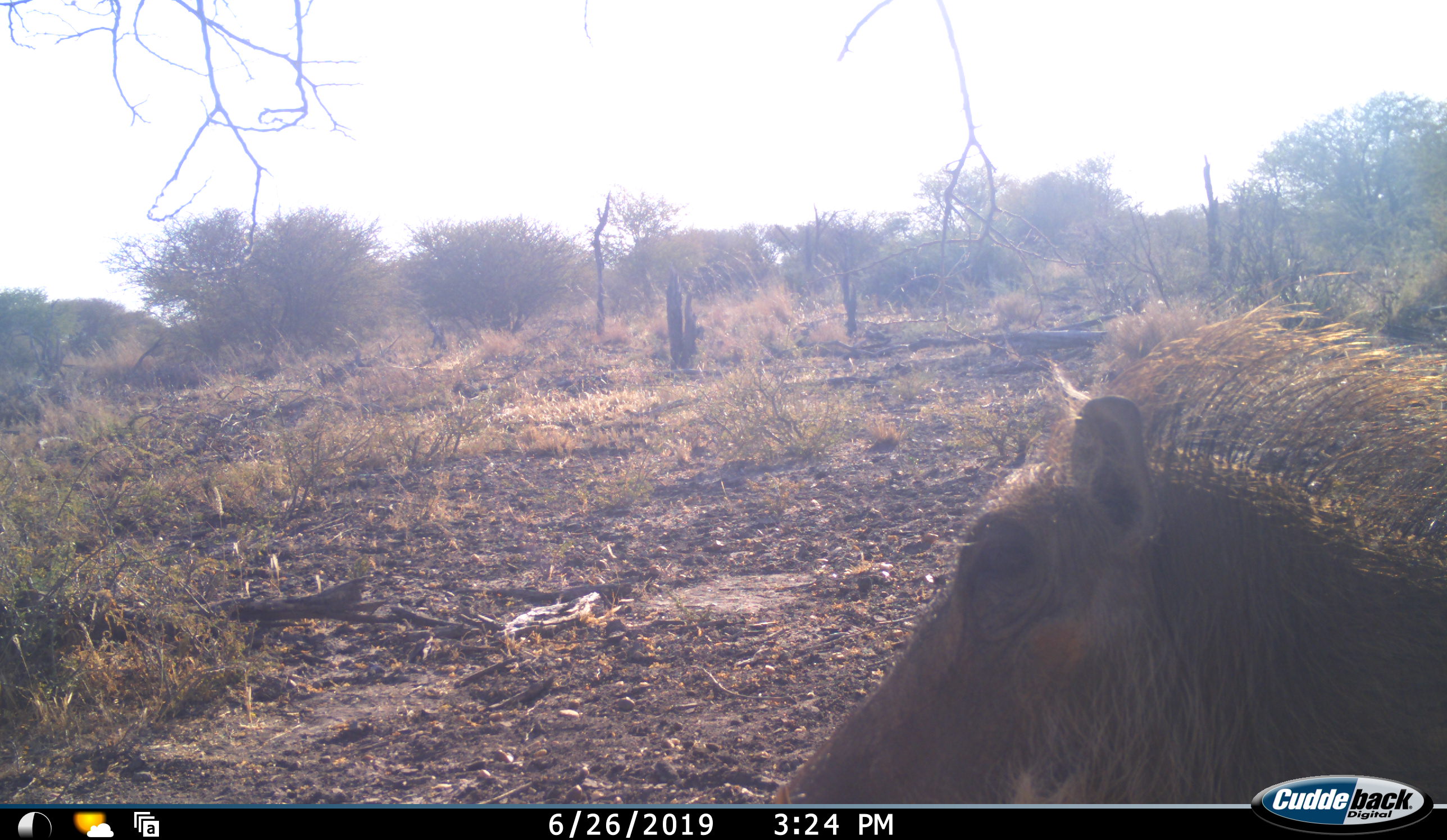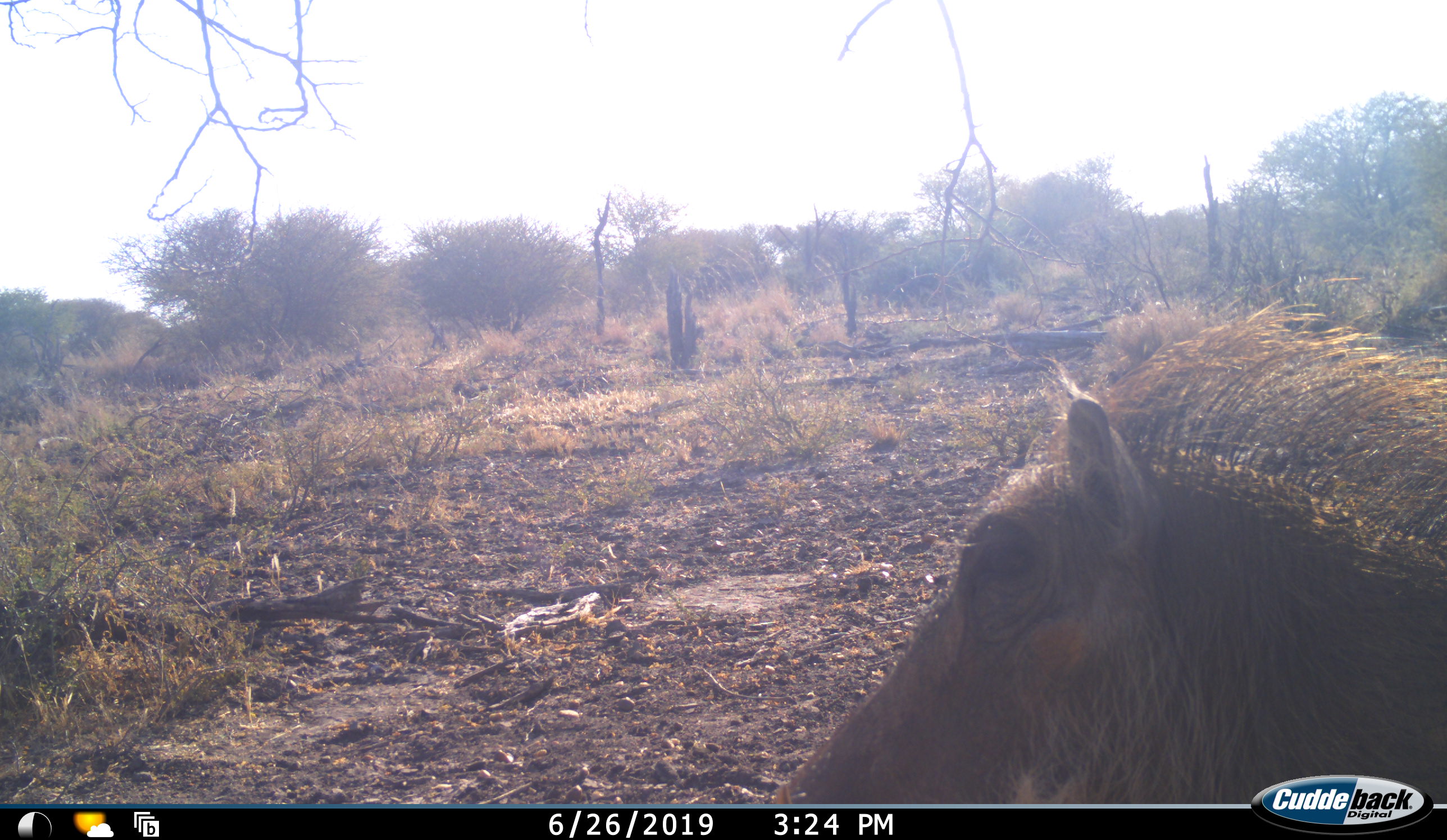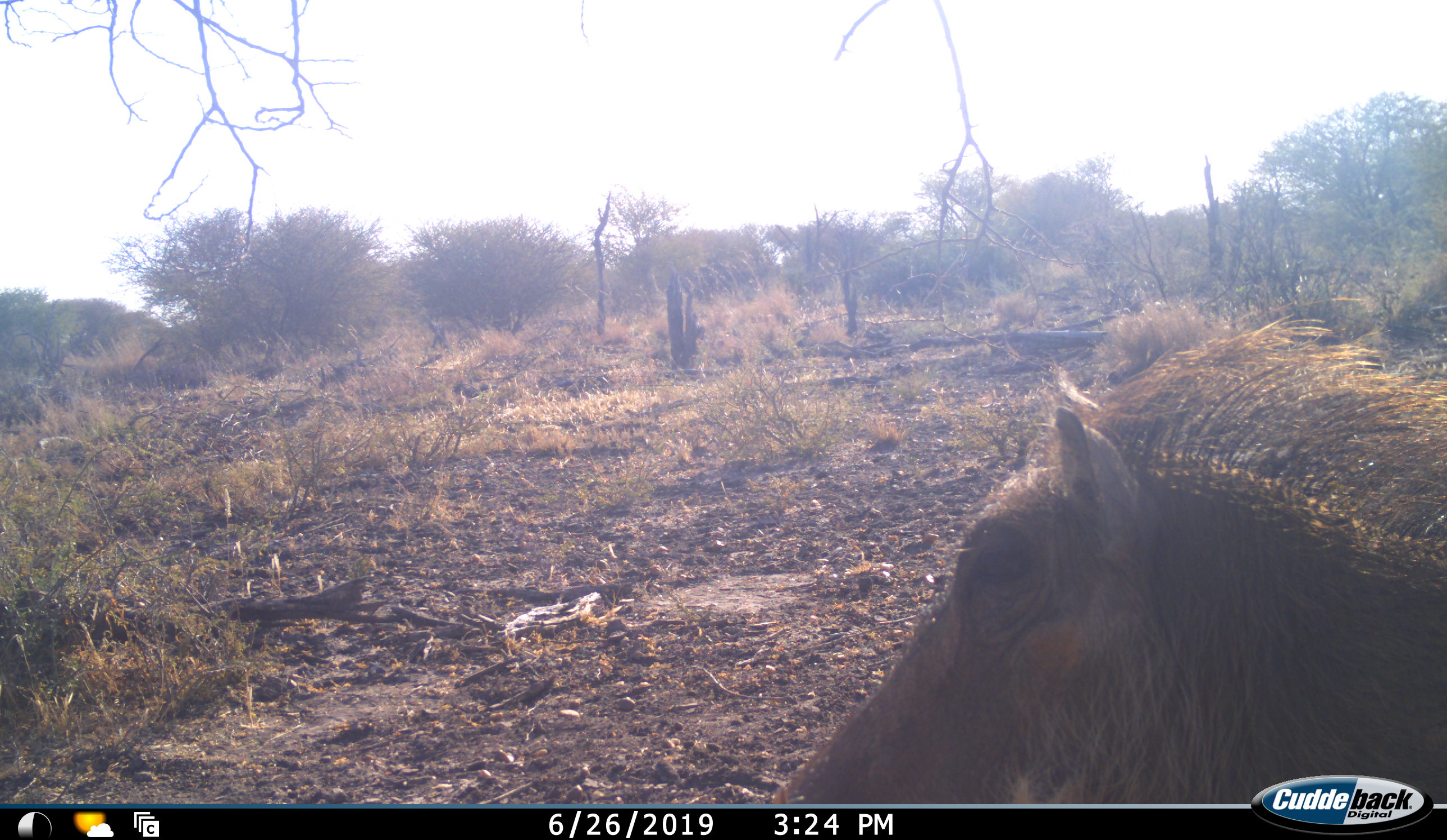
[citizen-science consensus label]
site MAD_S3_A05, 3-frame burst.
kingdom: Animalia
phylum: Chordata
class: Mammalia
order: Artiodactyla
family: Suidae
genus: Phacochoerus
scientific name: Phacochoerus africanus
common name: warthog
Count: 1.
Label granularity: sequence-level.